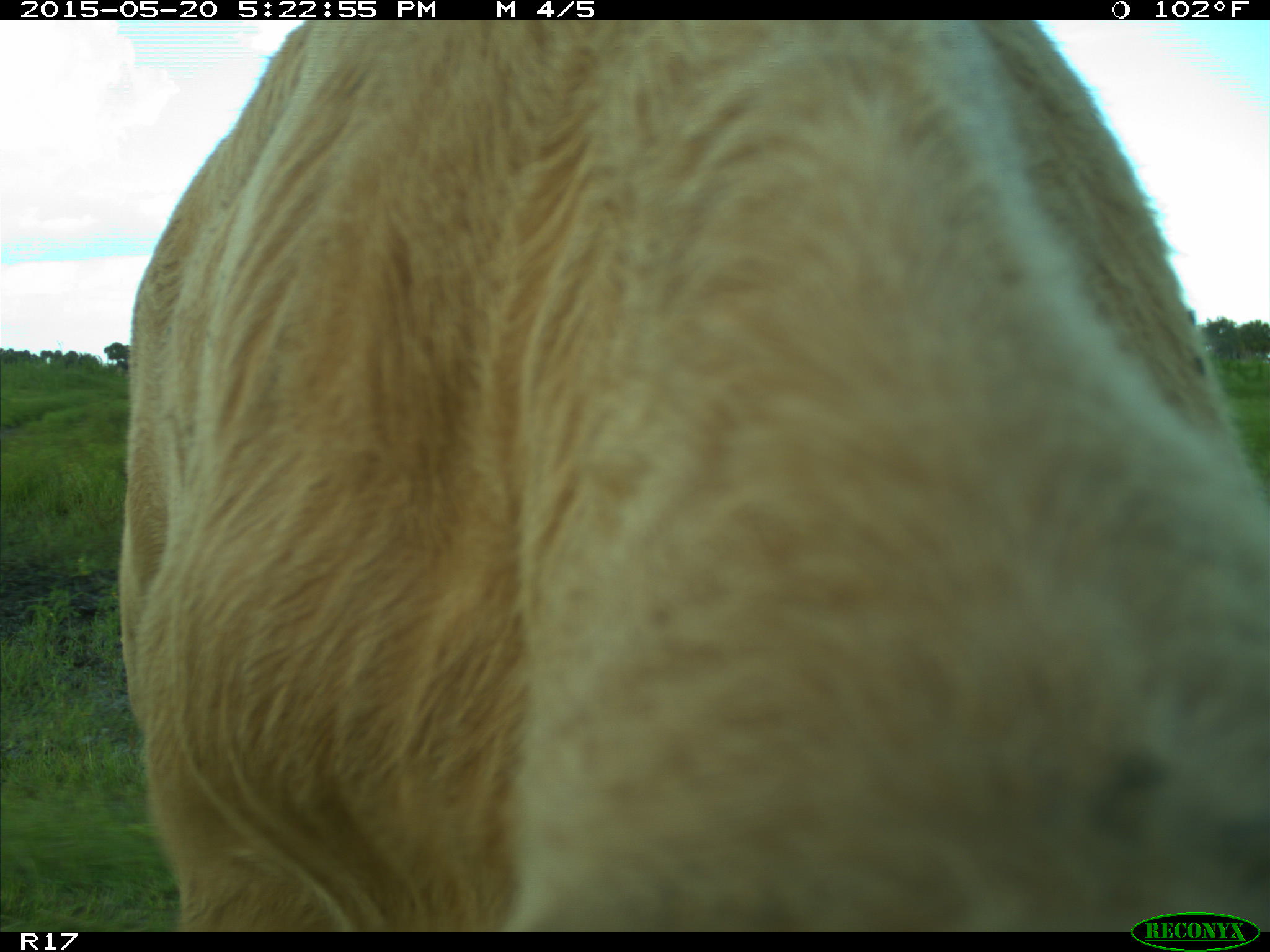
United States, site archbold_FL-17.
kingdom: Animalia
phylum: Chordata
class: Mammalia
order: Artiodactyla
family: Bovidae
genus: Bos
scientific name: Bos taurus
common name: domestic cow